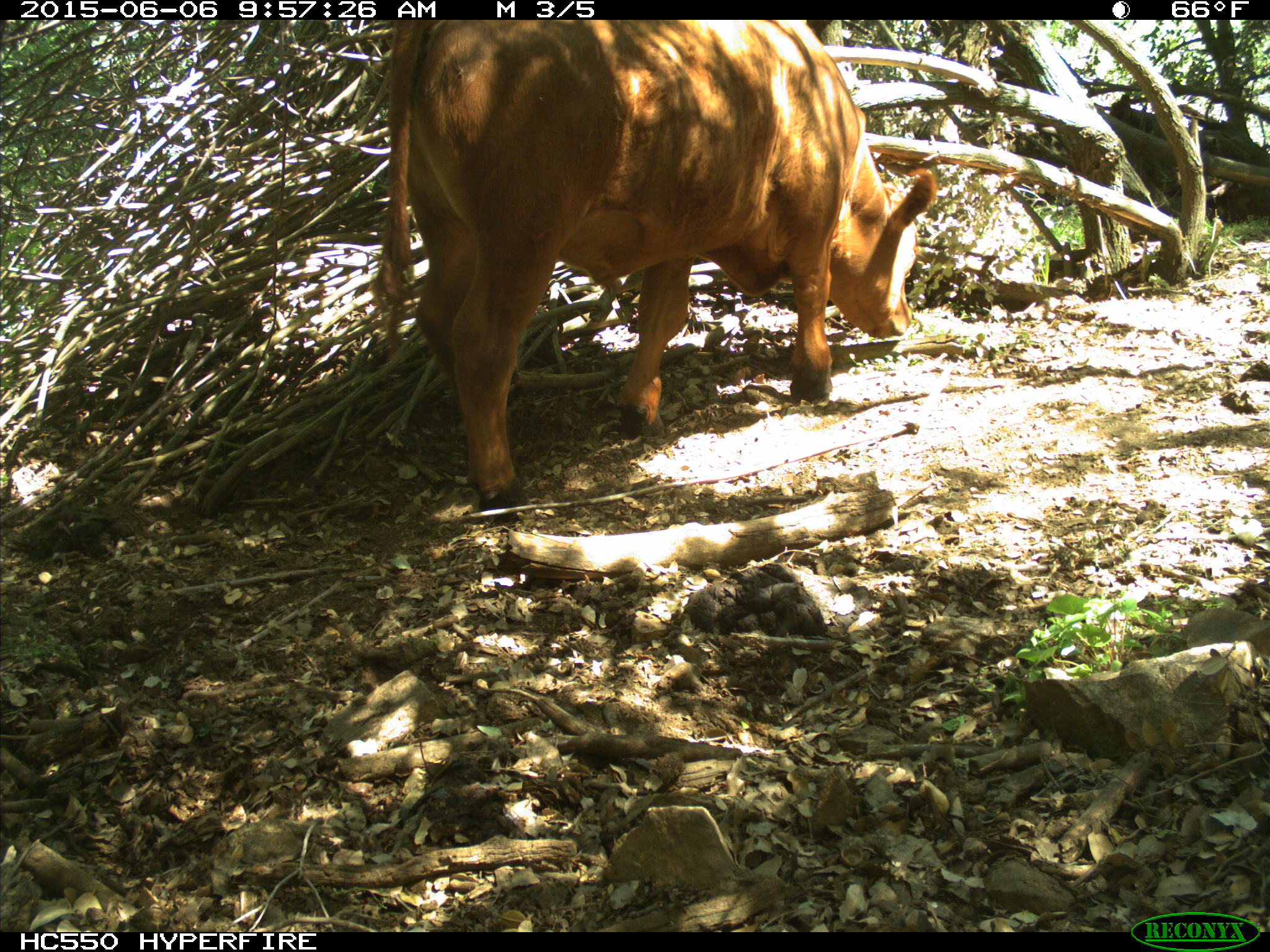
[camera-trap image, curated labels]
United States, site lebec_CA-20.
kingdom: Animalia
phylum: Chordata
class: Mammalia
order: Artiodactyla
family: Bovidae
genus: Bos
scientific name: Bos taurus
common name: domestic cow